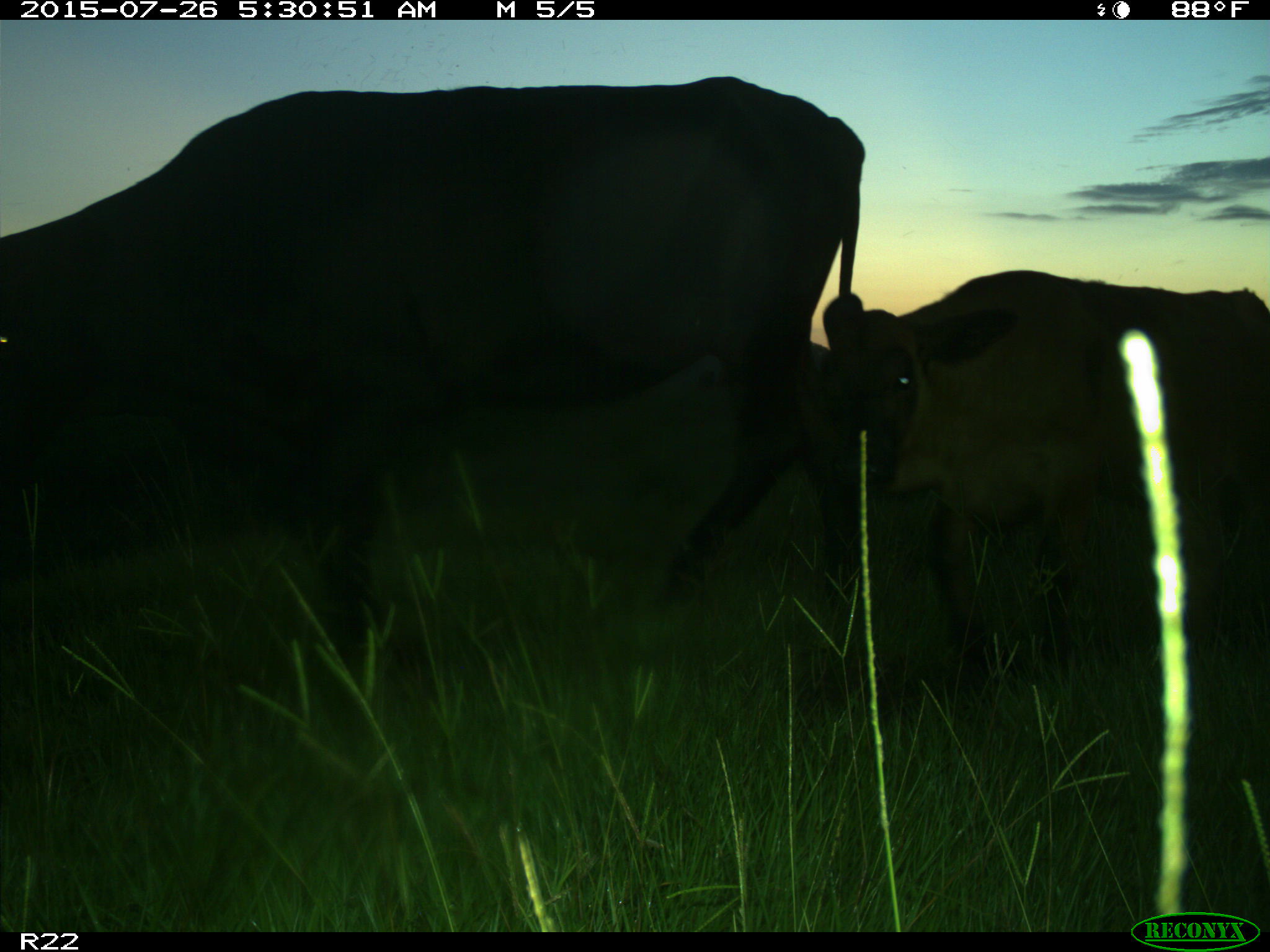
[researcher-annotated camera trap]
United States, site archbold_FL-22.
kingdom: Animalia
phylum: Chordata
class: Mammalia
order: Artiodactyla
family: Bovidae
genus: Bos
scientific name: Bos taurus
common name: domestic cow